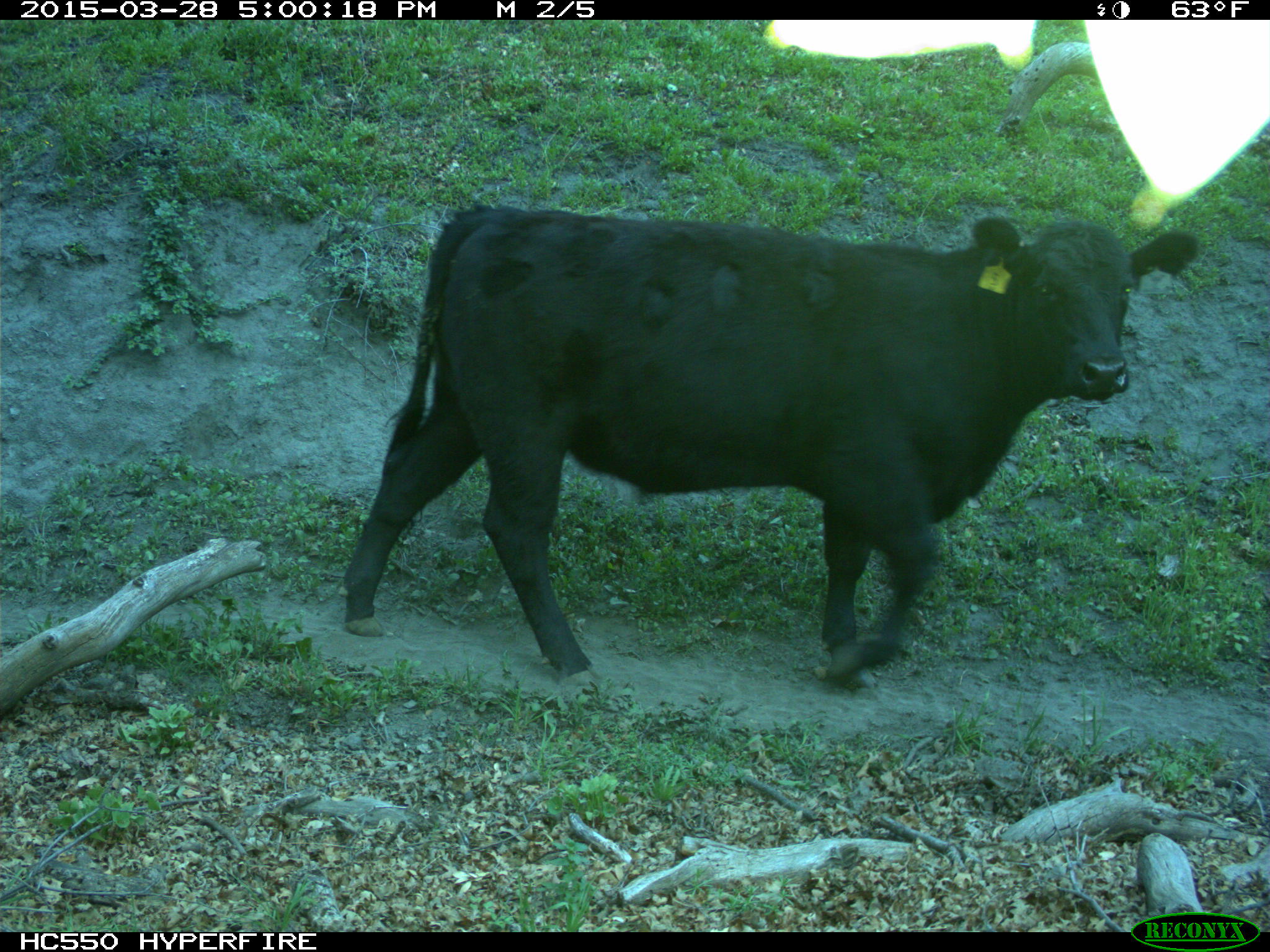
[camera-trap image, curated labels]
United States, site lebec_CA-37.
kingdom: Animalia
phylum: Chordata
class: Mammalia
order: Artiodactyla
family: Bovidae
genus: Bos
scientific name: Bos taurus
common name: domestic cow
Bos taurus (domestic cow).